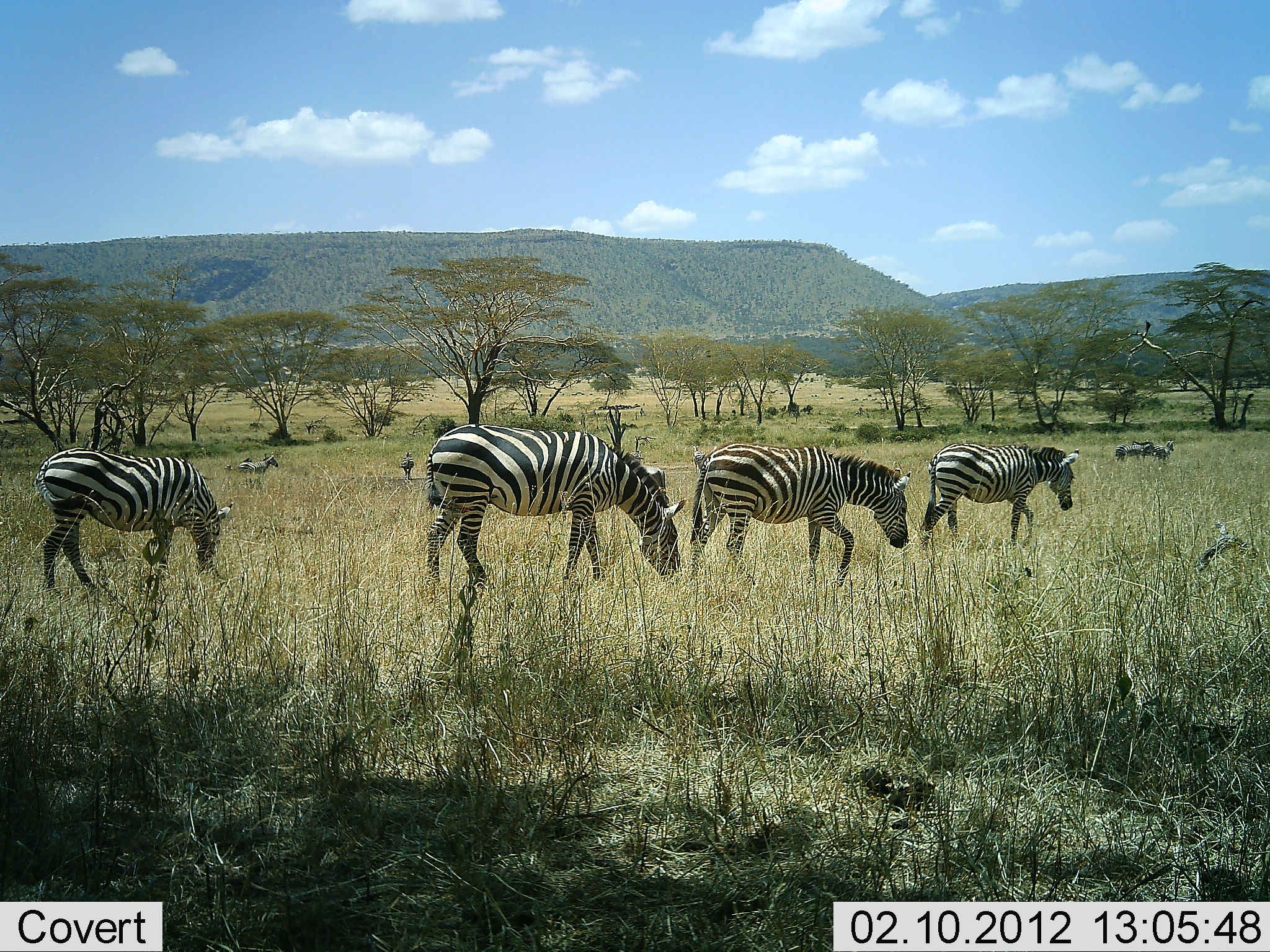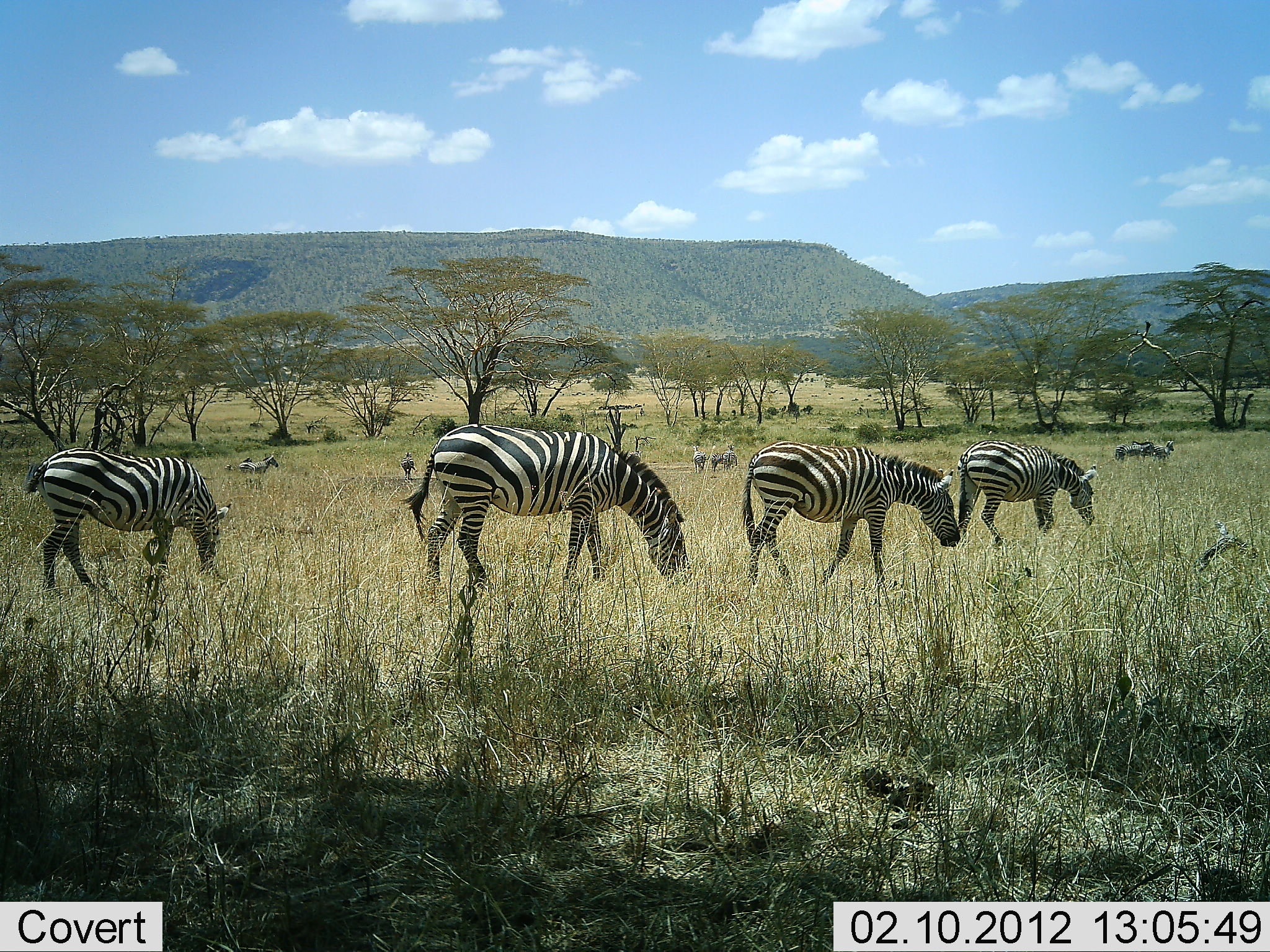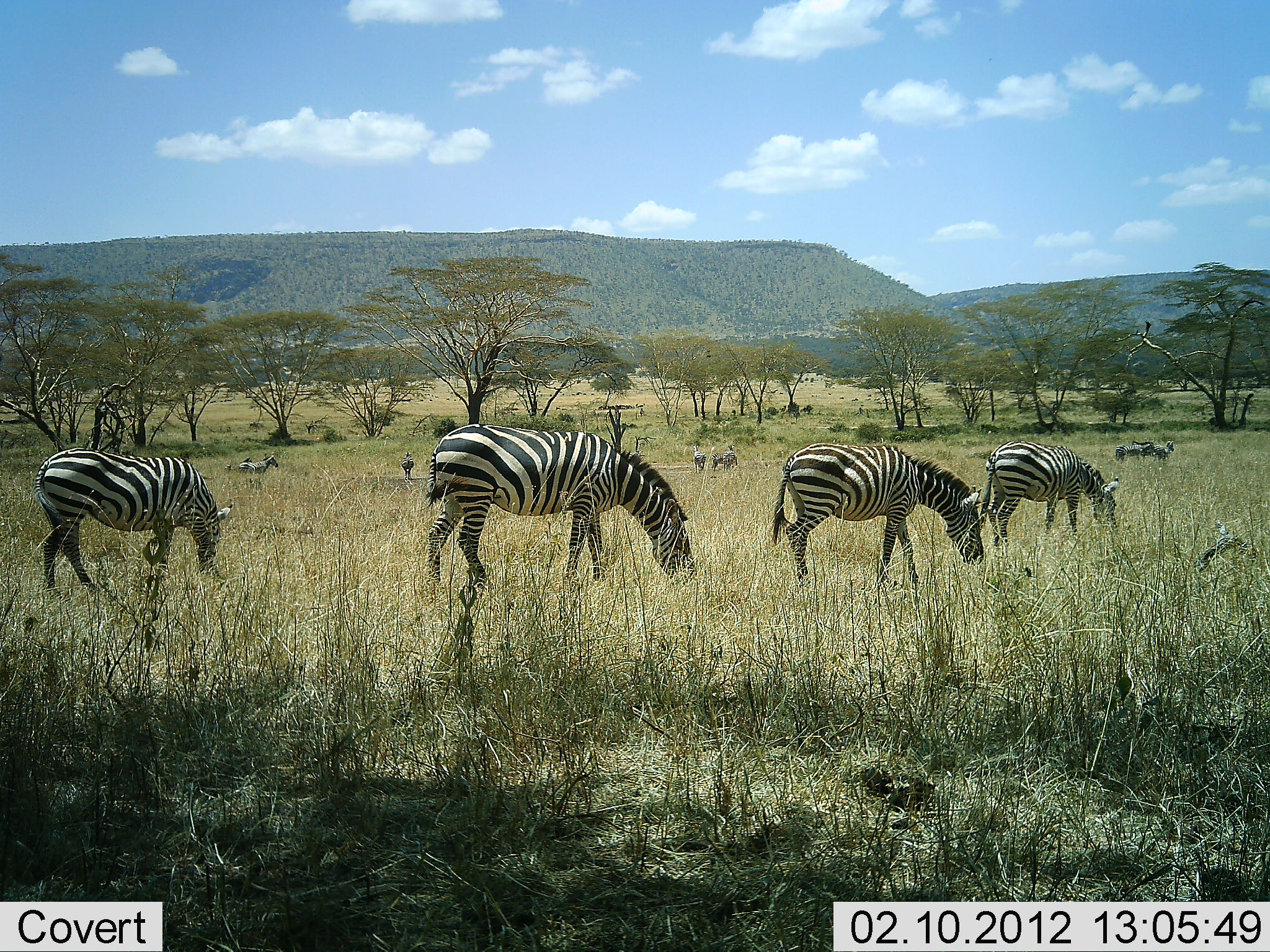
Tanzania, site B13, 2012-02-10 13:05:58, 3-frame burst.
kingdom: Animalia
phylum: Chordata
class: Mammalia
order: Perissodactyla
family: Equidae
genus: Equus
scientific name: Equus quagga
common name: plains zebra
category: zebra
Zebra (plains zebra) (Equus quagga), count 9. Behavior (volunteer vote fractions): standing 38%, resting 8%, moving 65%, interacting 0%. Young present (vote fraction): 0%. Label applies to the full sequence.